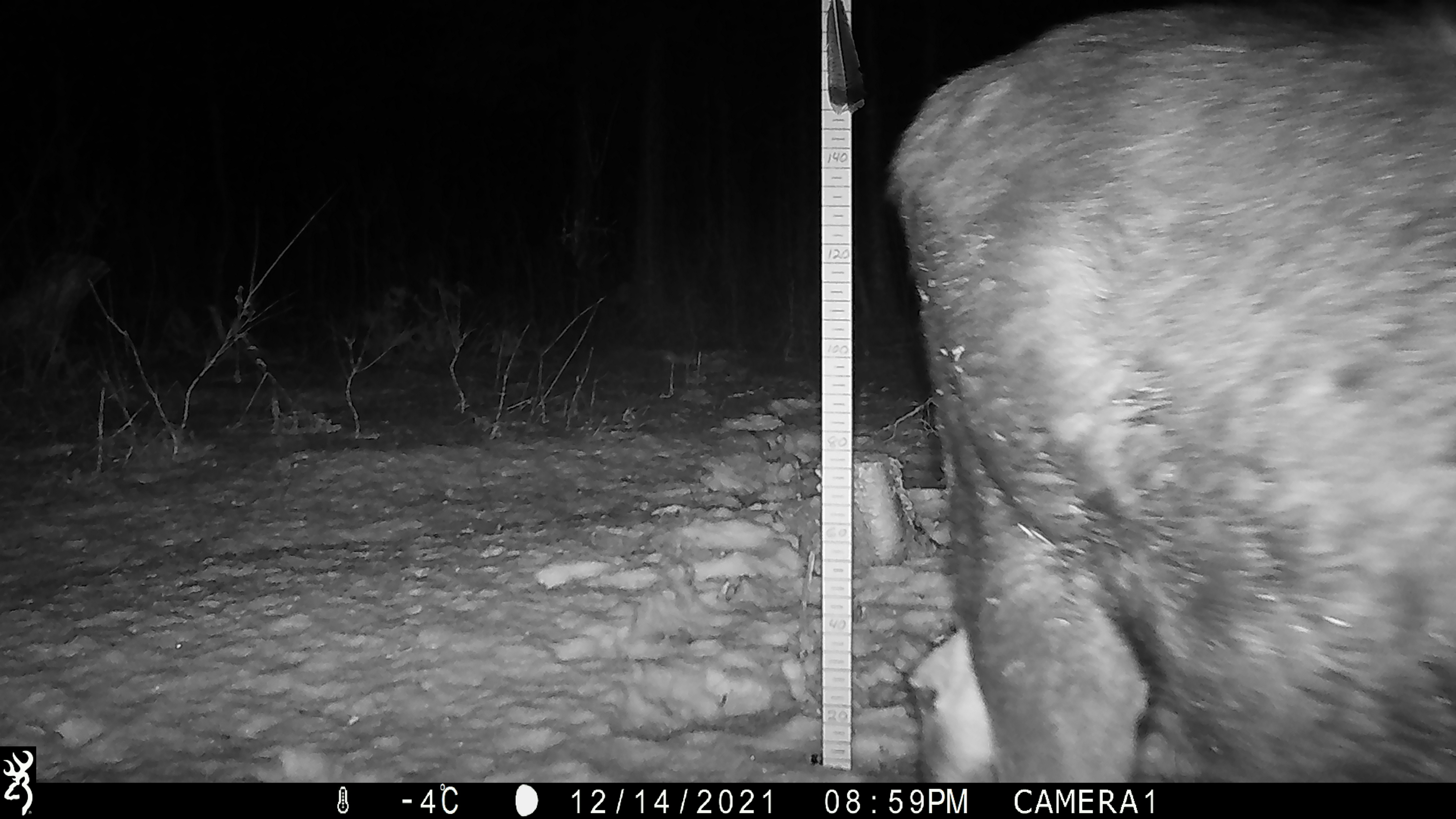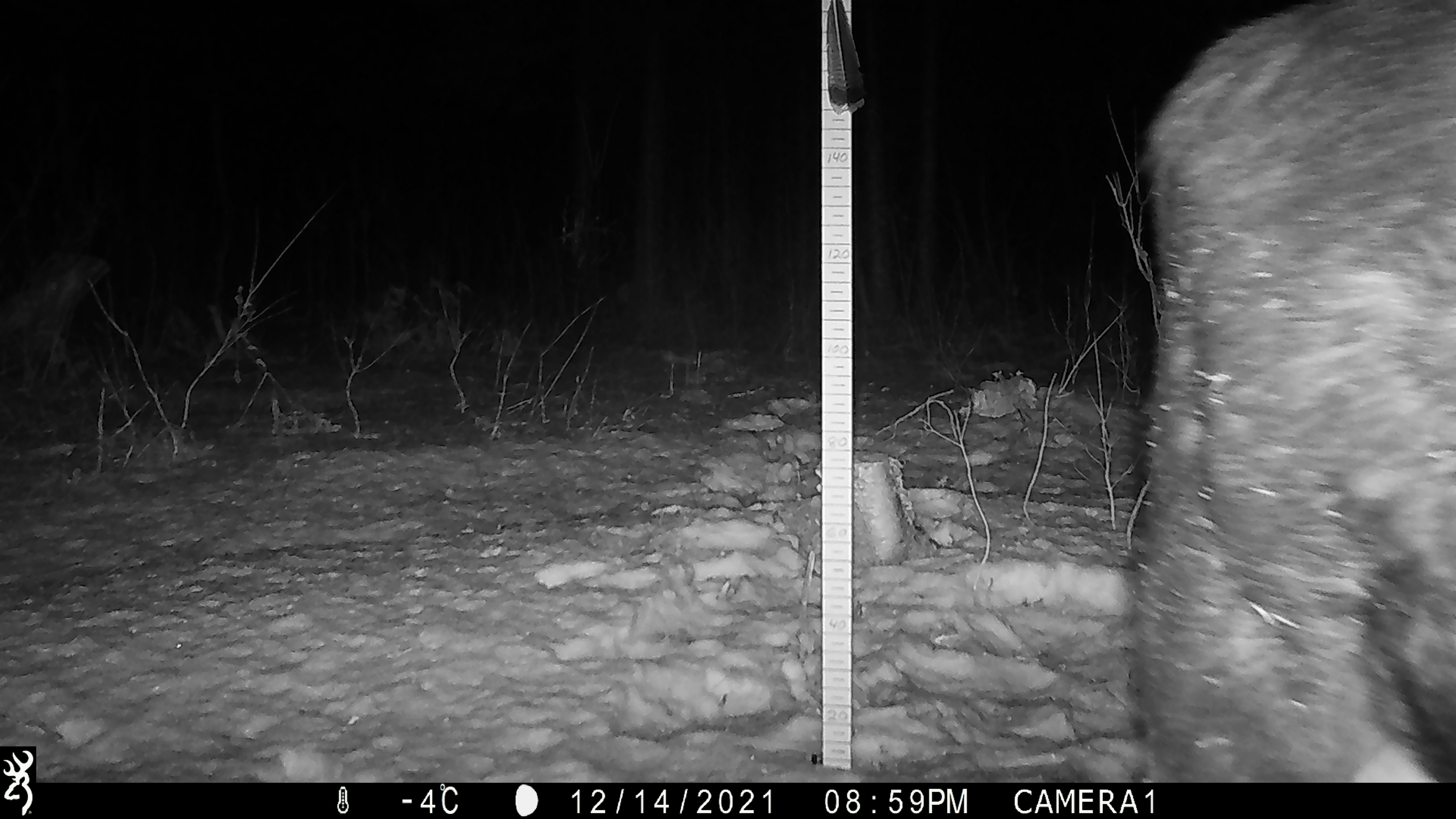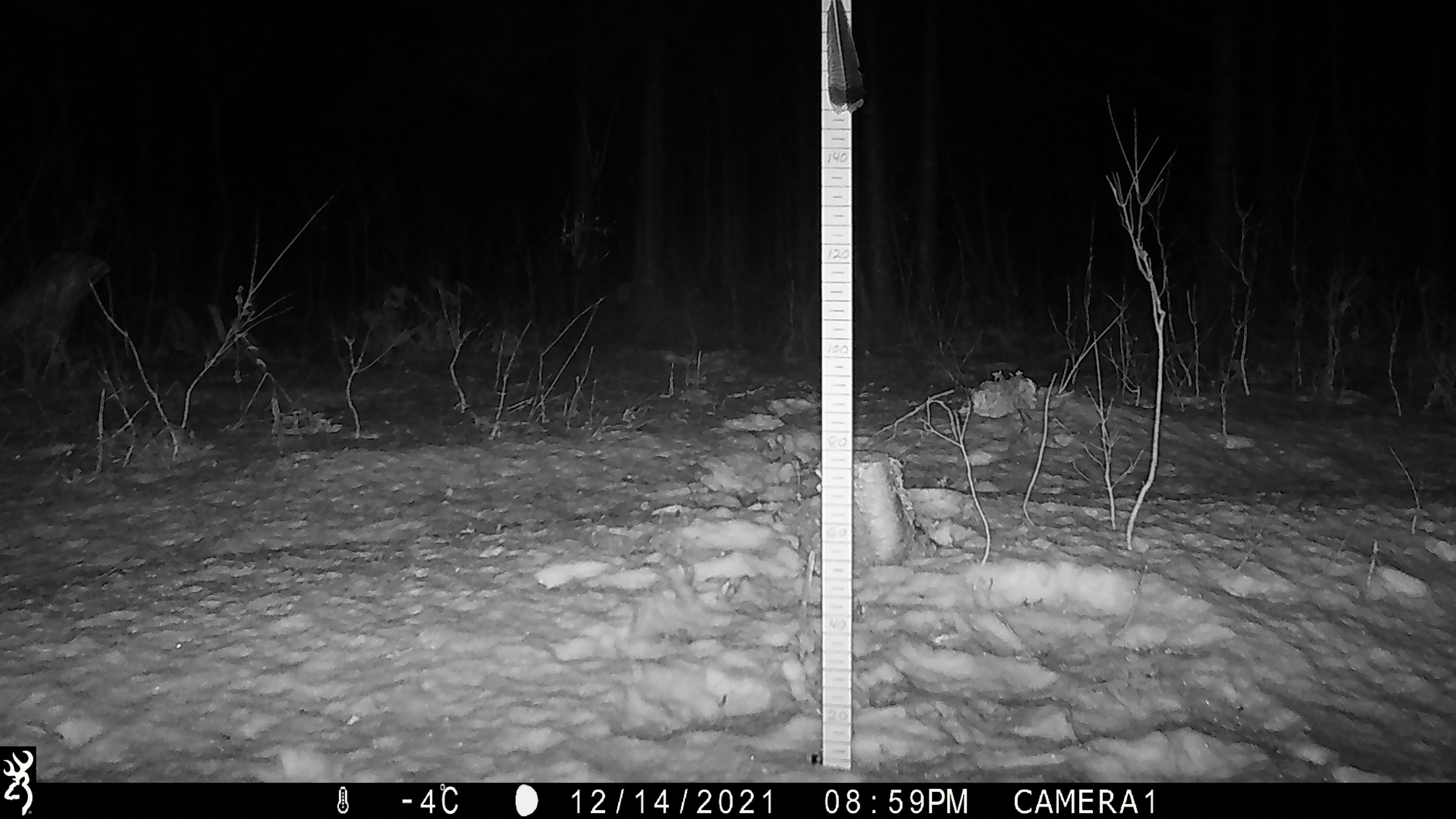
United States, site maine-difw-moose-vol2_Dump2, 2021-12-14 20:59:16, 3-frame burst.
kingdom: Animalia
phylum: Chordata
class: Mammalia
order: Artiodactyla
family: Cervidae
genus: Alces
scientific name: Alces alces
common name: moose